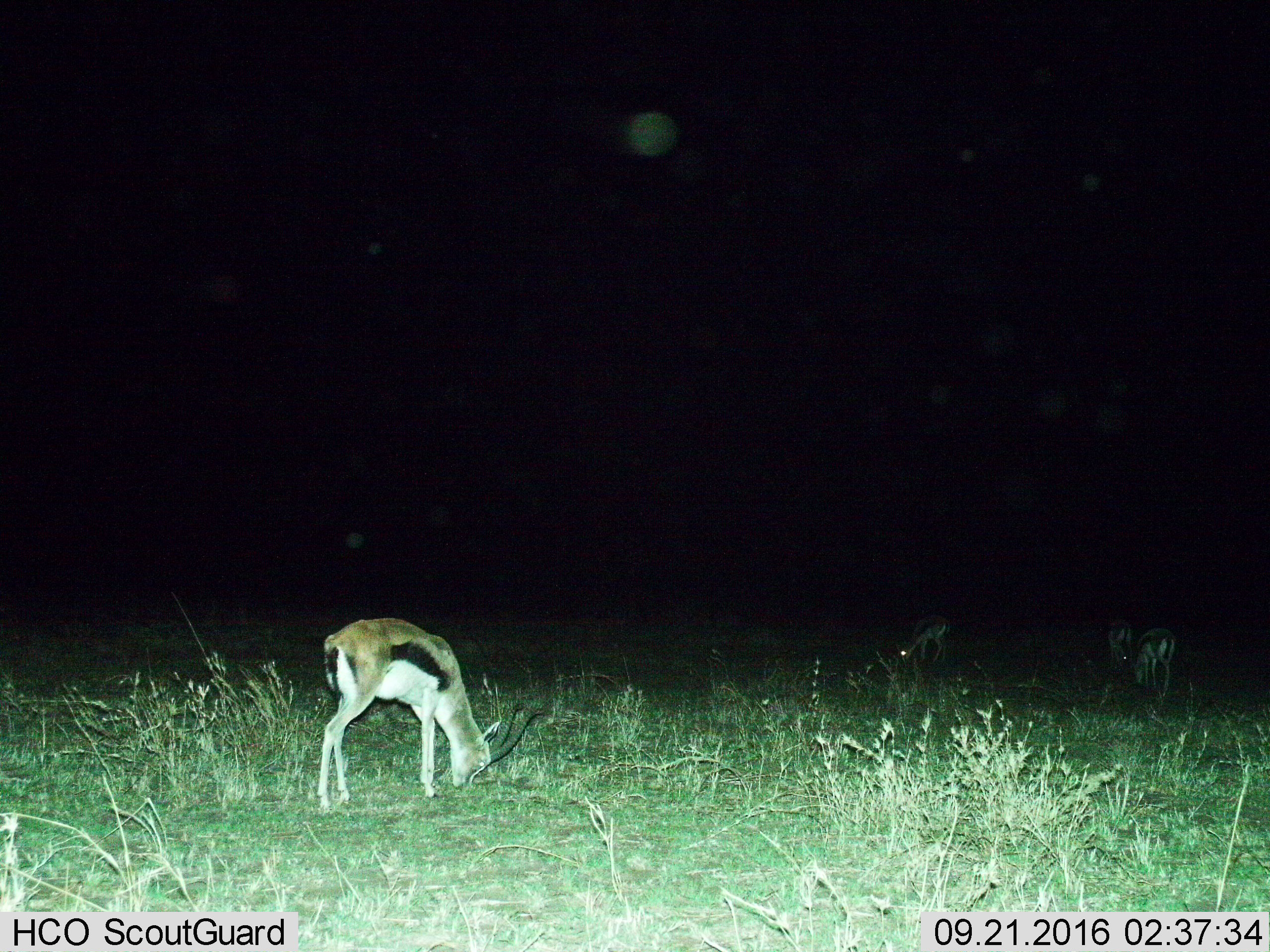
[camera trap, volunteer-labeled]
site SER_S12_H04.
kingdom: Animalia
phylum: Chordata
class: Mammalia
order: Artiodactyla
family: Bovidae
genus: Eudorcas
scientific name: Eudorcas thomsonii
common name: thomson's gazelle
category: gazellethomsons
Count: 4.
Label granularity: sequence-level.